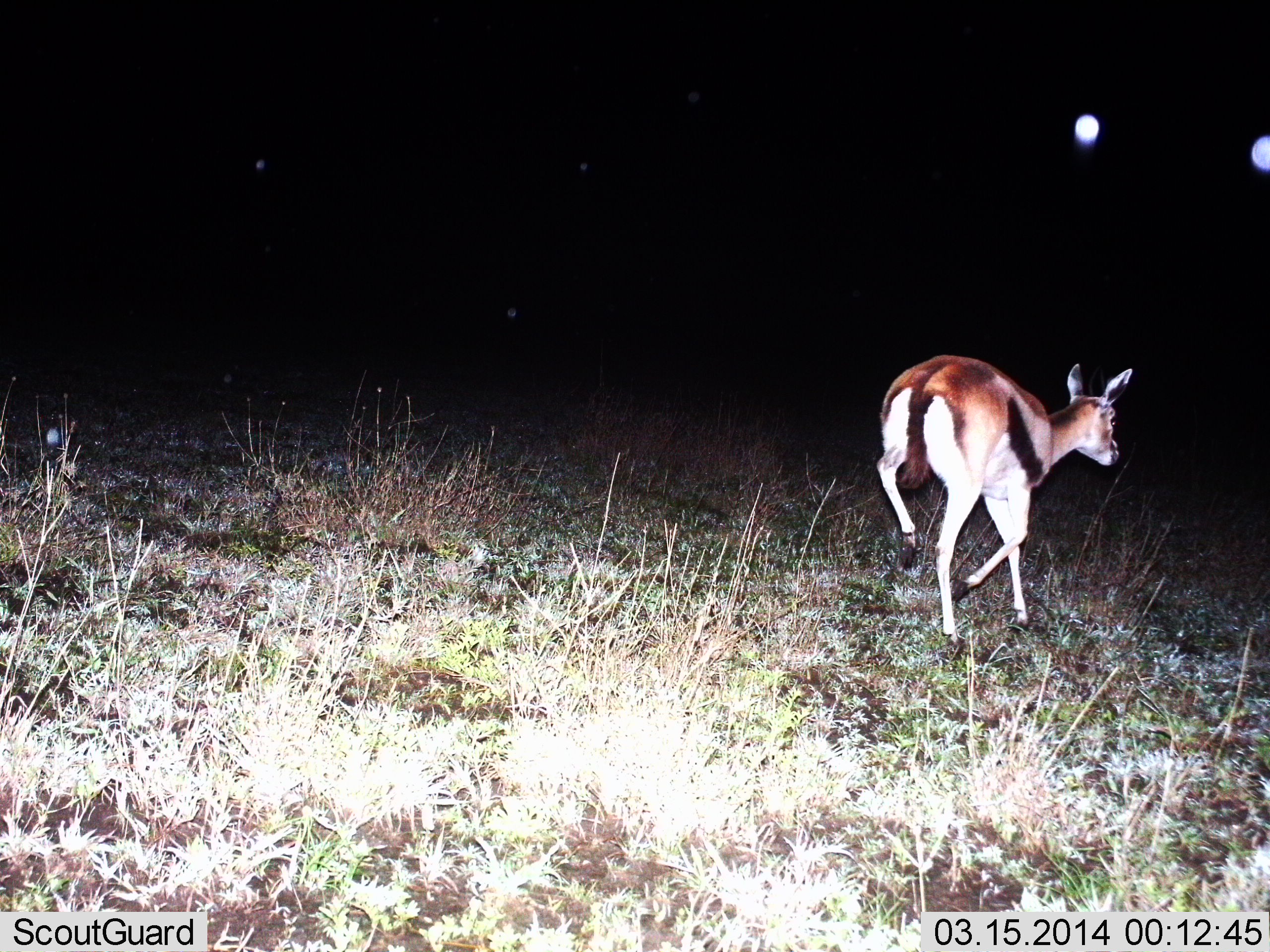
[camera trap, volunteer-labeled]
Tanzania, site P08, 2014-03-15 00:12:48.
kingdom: Animalia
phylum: Chordata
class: Mammalia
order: Artiodactyla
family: Bovidae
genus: Eudorcas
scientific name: Eudorcas thomsonii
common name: thomson's gazelle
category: gazellethomsons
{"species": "gazellethomsons (thomson's gazelle) (Eudorcas thomsonii)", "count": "1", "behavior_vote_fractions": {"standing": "0%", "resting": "0%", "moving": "90%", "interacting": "10%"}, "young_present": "0%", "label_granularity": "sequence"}